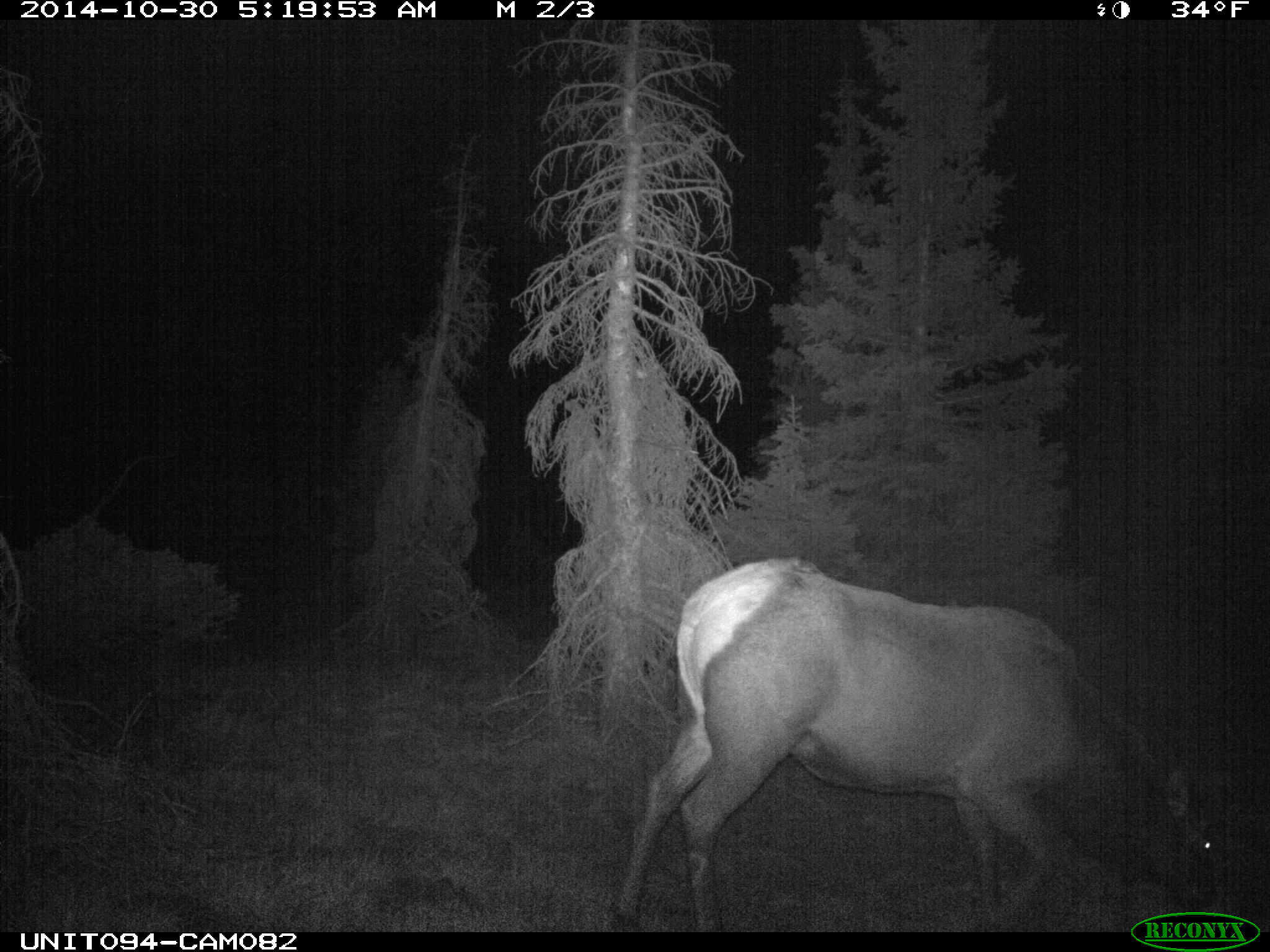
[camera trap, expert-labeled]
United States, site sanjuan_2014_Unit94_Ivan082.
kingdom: Animalia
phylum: Chordata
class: Mammalia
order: Artiodactyla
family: Cervidae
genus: Cervus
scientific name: Cervus elaphus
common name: red deer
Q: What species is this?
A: Cervus elaphus (red deer).